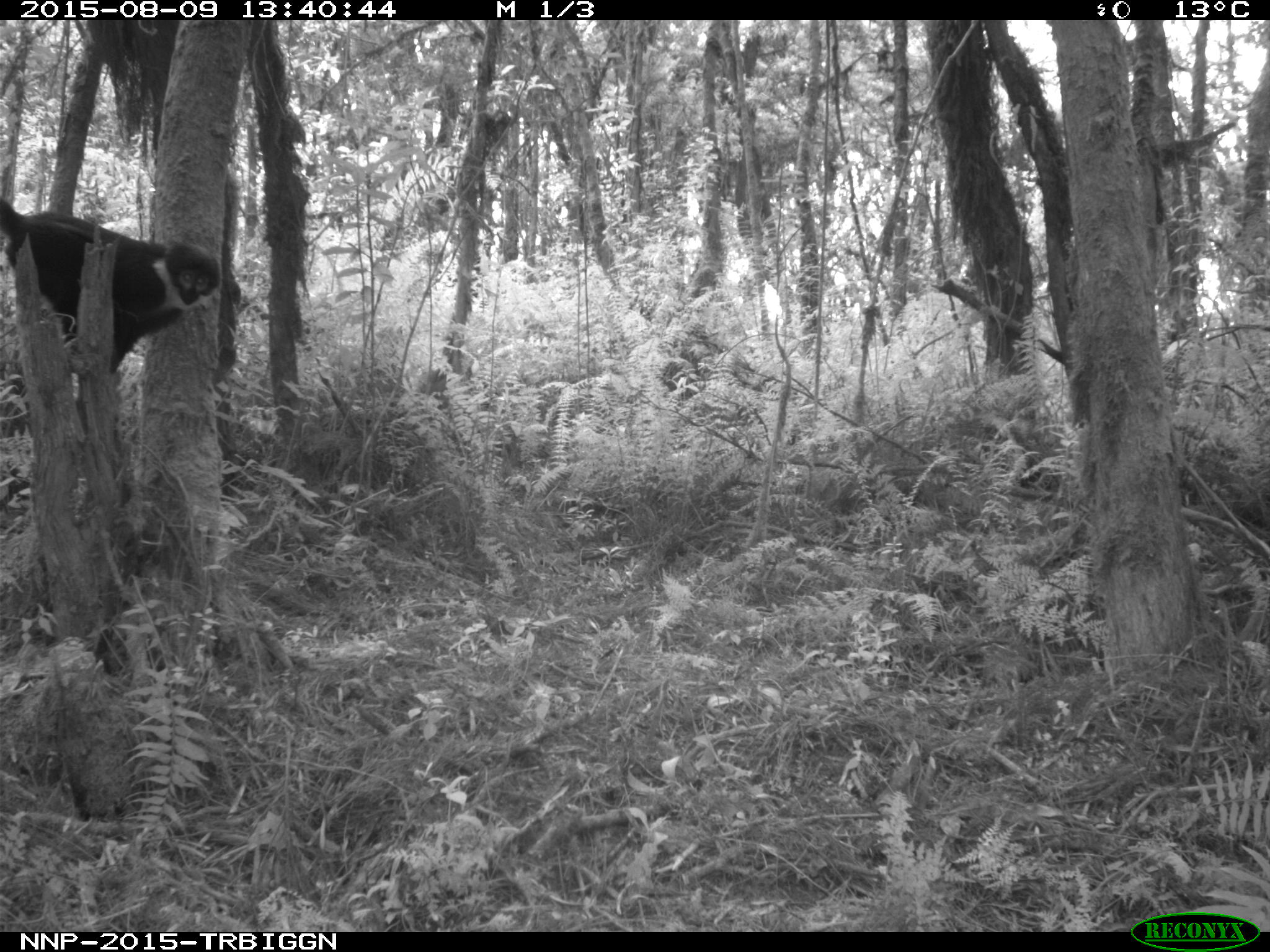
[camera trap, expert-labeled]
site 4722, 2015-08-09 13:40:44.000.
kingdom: Animalia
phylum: Chordata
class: Mammalia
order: Primates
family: Cercopithecidae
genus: Allochrocebus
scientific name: Allochrocebus lhoesti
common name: l'hoest's monkey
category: cercopithecus lhoesti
Cercopithecus lhoesti (l'hoest's monkey) (Allochrocebus lhoesti), count 1.